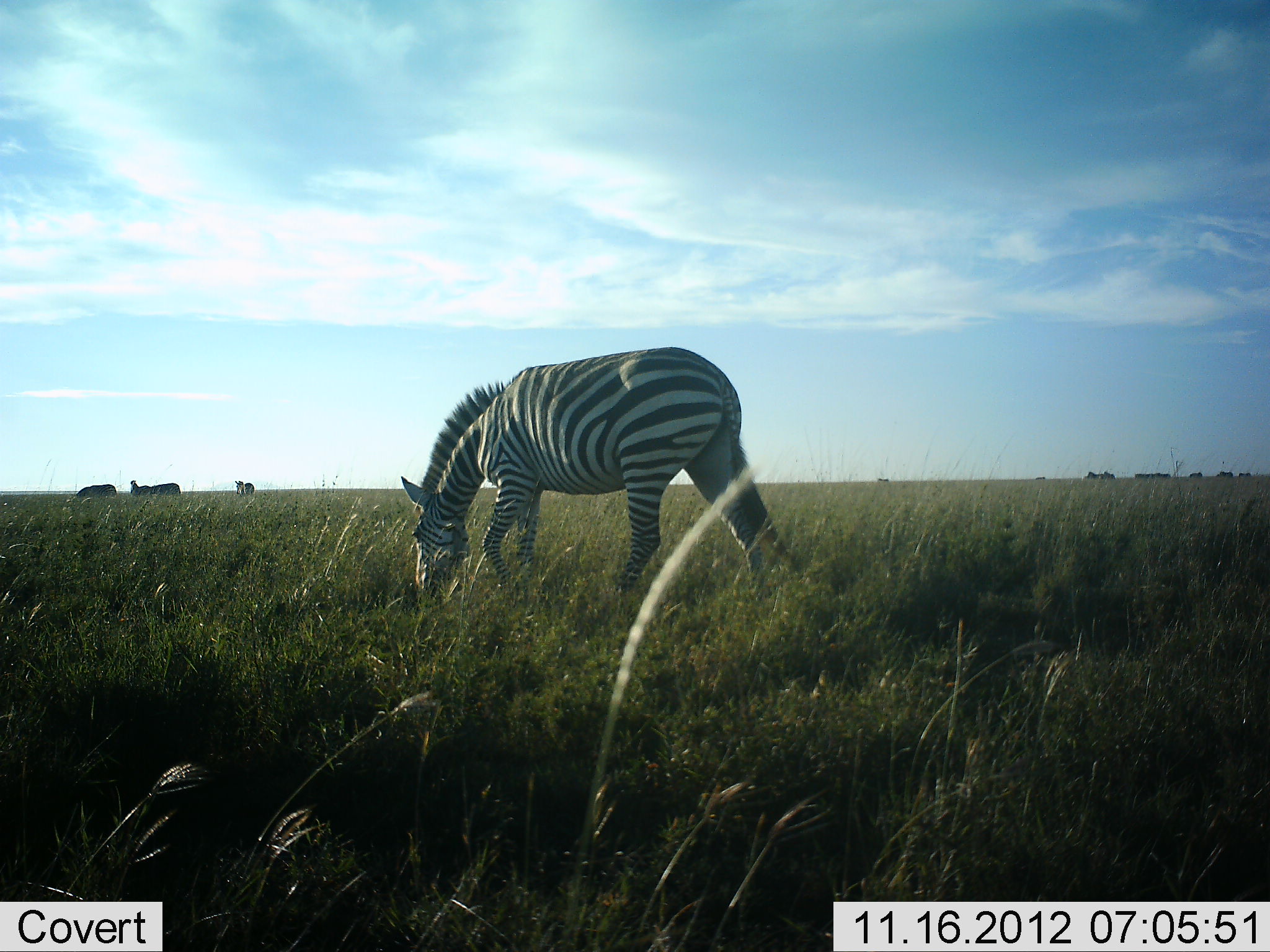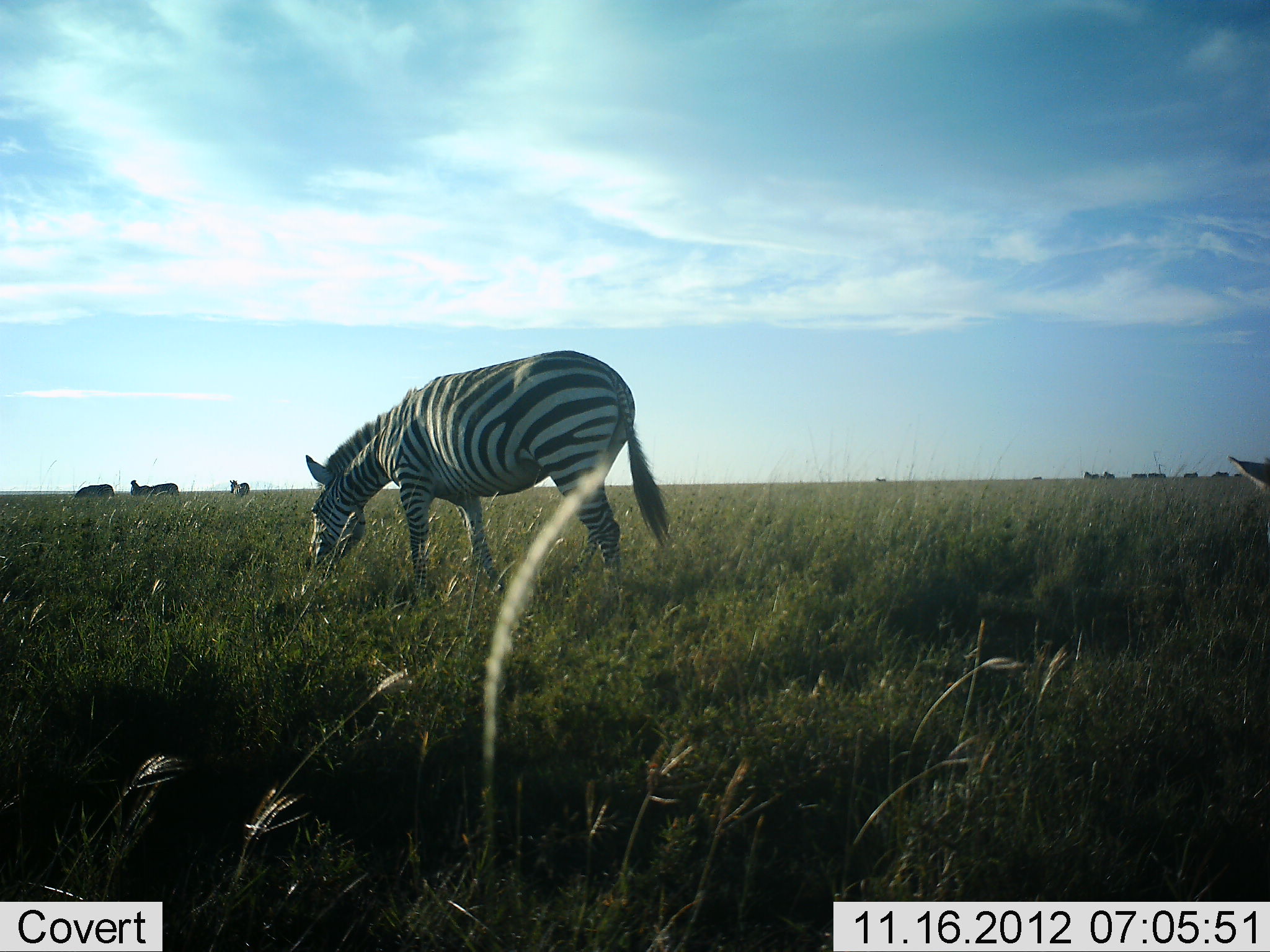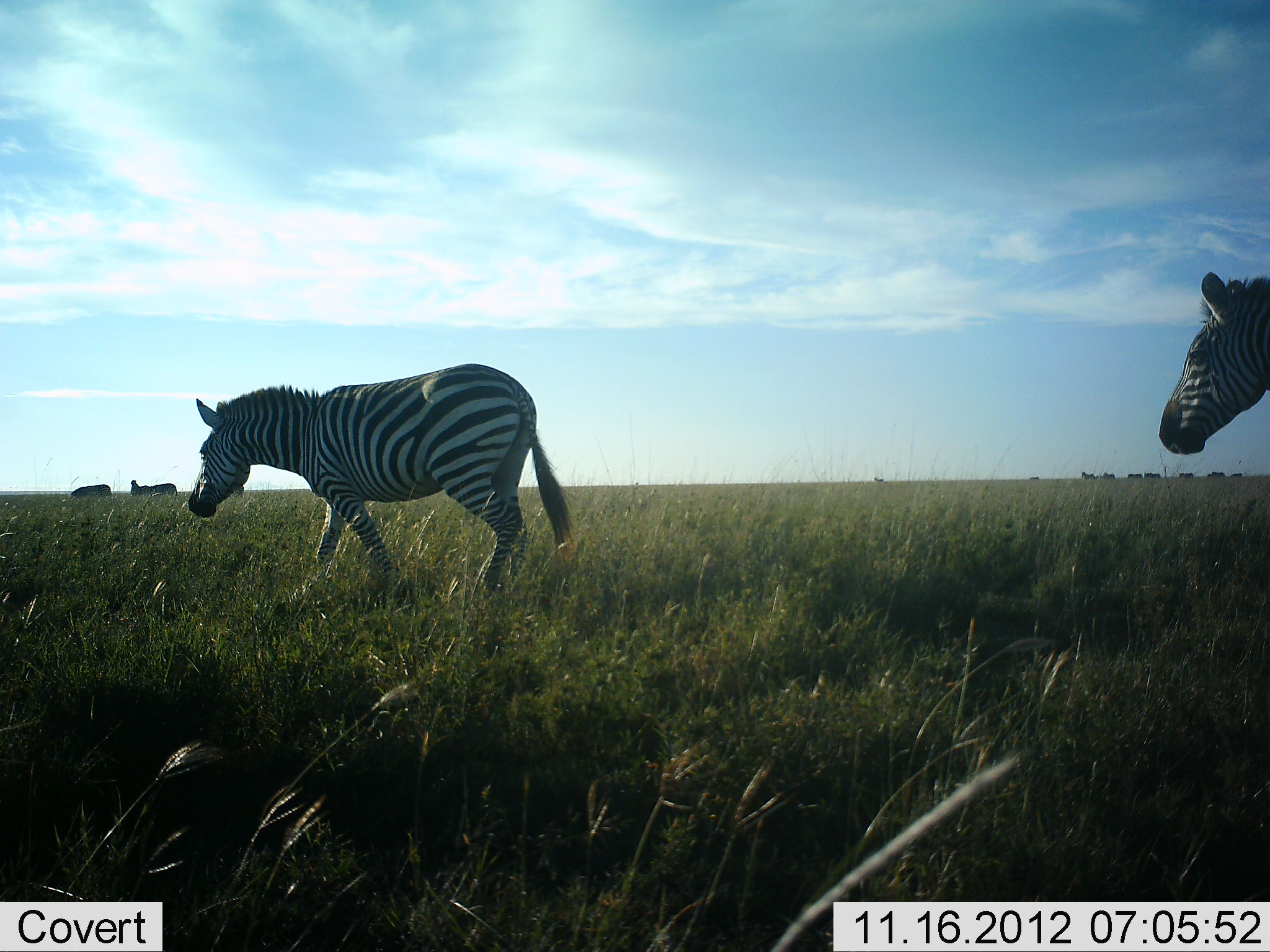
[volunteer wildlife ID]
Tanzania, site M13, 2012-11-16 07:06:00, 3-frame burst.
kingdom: Animalia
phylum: Chordata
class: Mammalia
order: Perissodactyla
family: Equidae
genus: Equus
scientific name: Equus quagga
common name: plains zebra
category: zebra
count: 4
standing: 9%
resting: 0%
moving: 82%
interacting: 0%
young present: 0%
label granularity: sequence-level